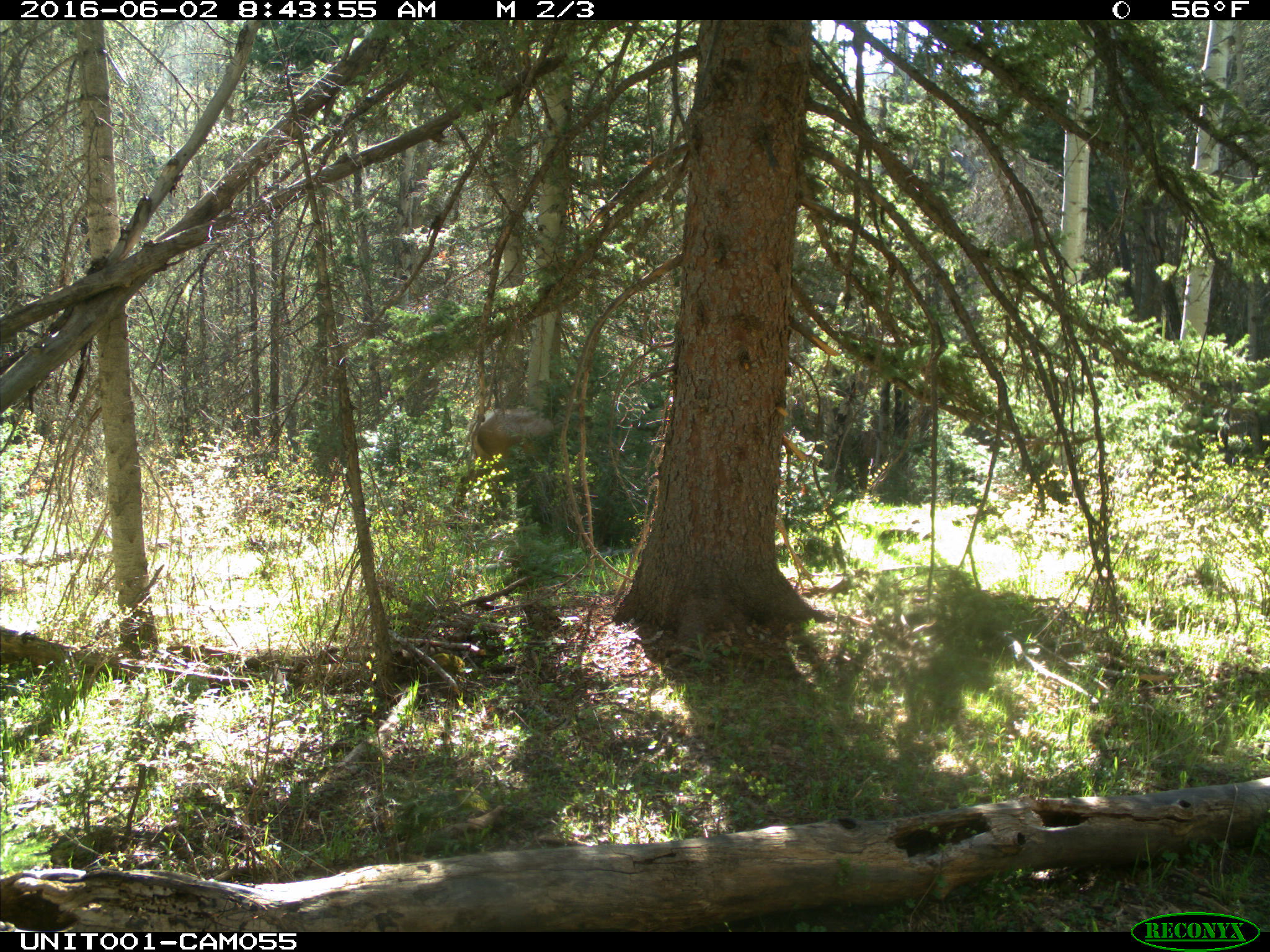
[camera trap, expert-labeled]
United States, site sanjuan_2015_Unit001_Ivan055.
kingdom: Animalia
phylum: Chordata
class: Mammalia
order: Artiodactyla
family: Cervidae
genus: Cervus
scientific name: Cervus elaphus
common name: red deer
Cervus elaphus (red deer).